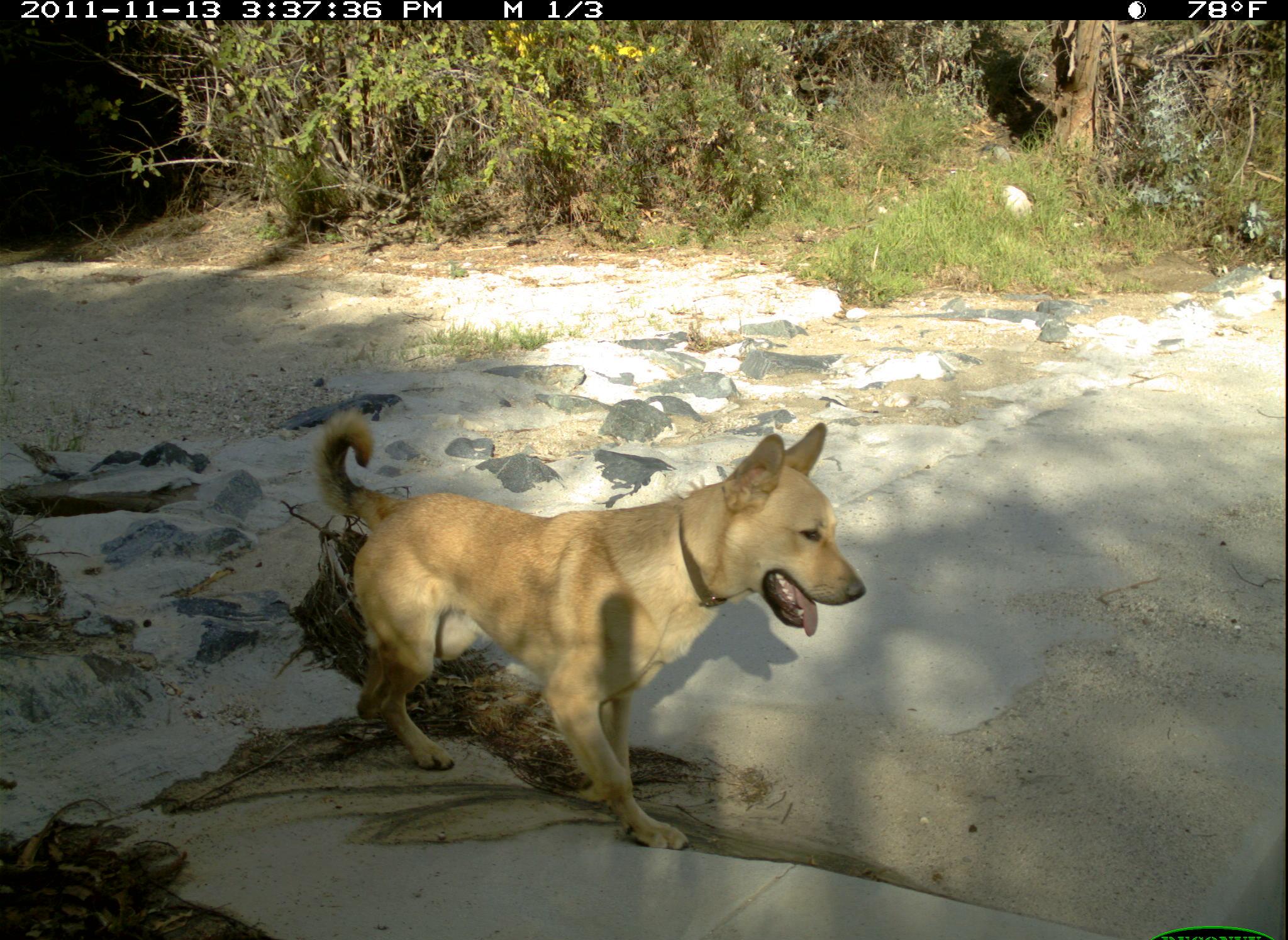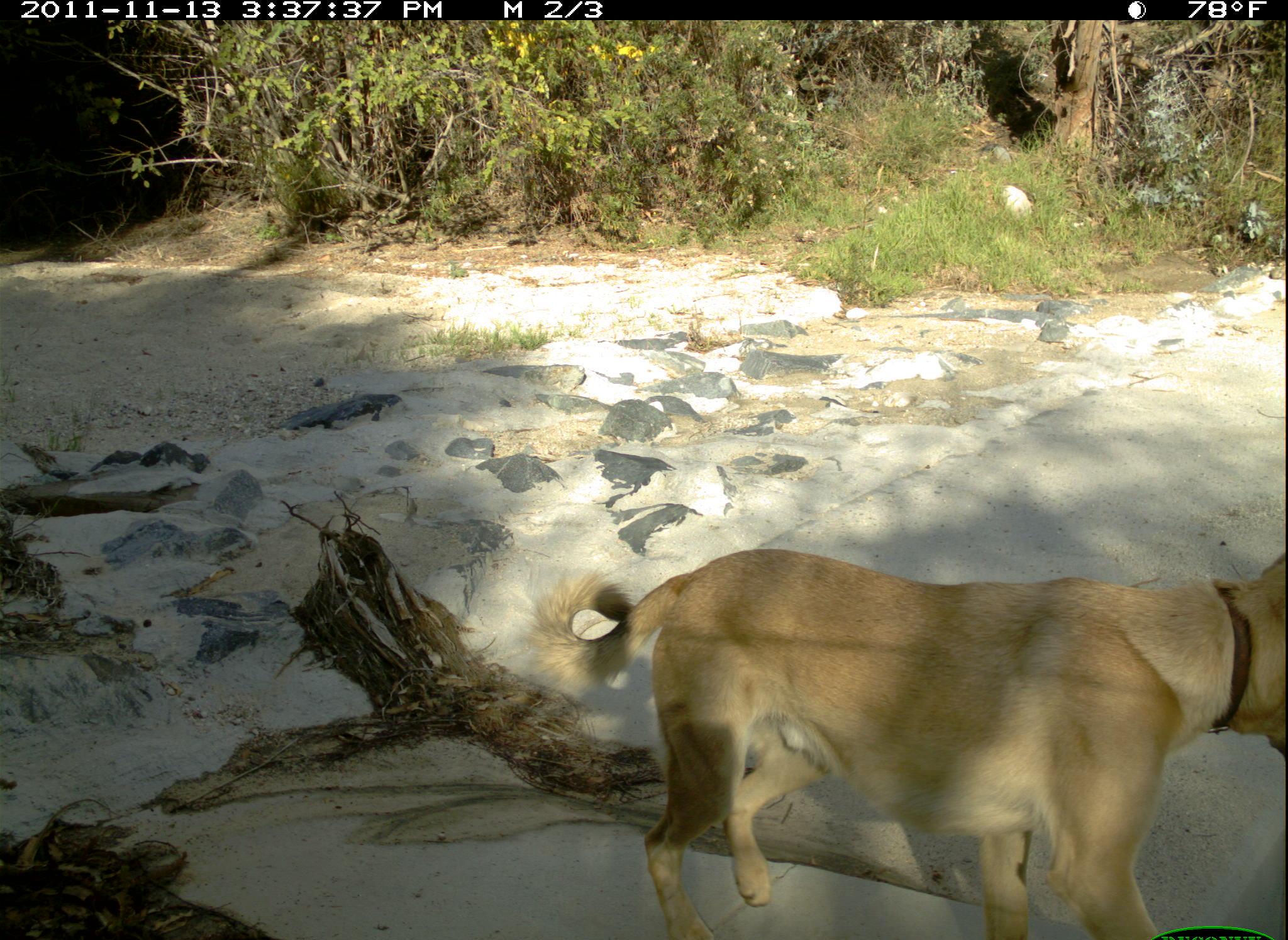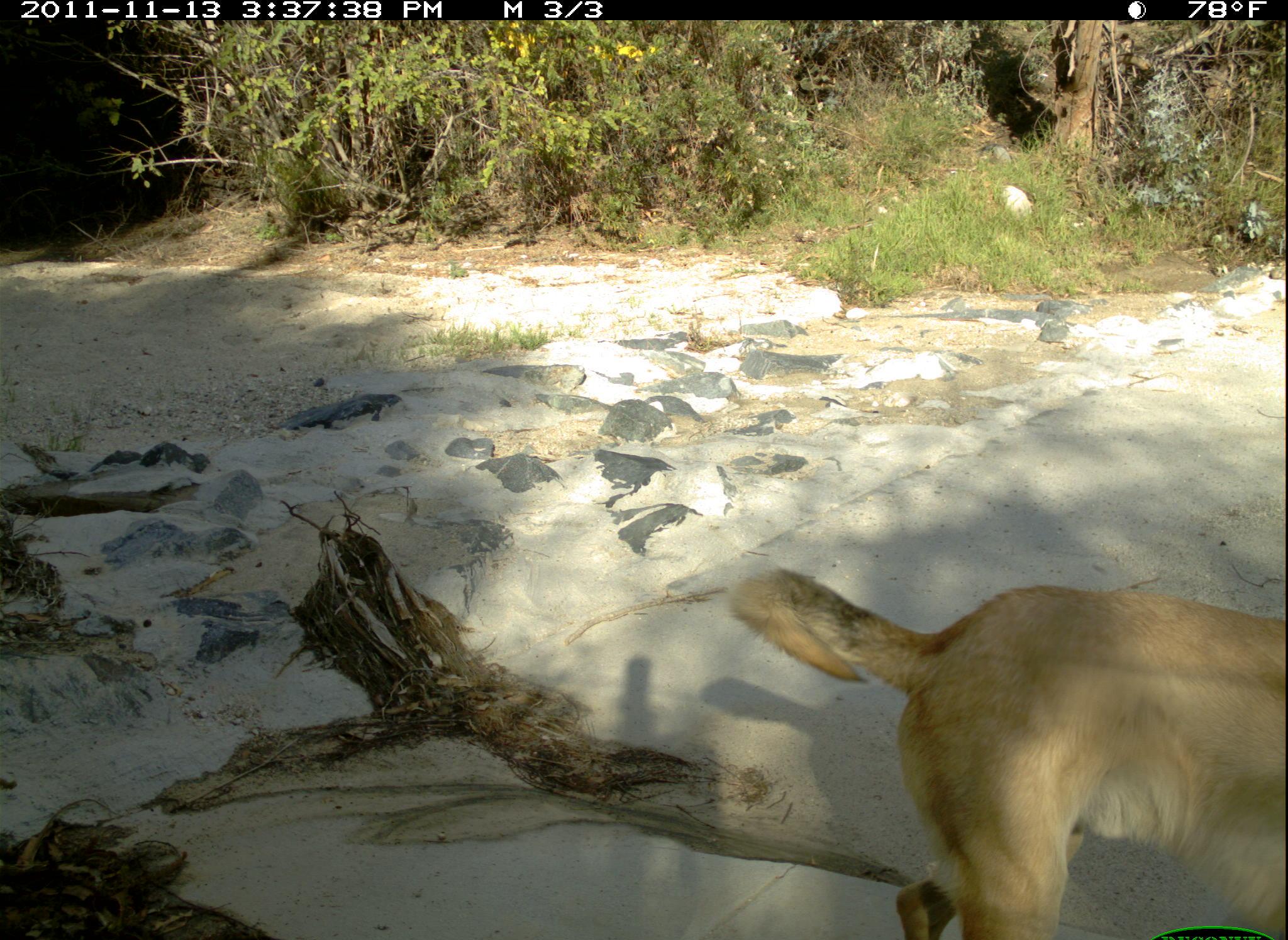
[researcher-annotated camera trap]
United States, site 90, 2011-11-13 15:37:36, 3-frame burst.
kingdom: Animalia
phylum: Chordata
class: Mammalia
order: Carnivora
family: Canidae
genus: Canis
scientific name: Canis familiaris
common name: domestic dog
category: dog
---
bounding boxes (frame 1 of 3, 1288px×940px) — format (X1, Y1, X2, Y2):
dog: (306, 396, 874, 855)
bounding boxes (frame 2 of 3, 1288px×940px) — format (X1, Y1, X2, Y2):
dog: (523, 544, 1286, 940)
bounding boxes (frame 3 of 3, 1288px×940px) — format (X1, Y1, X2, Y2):
dog: (736, 532, 1275, 940)